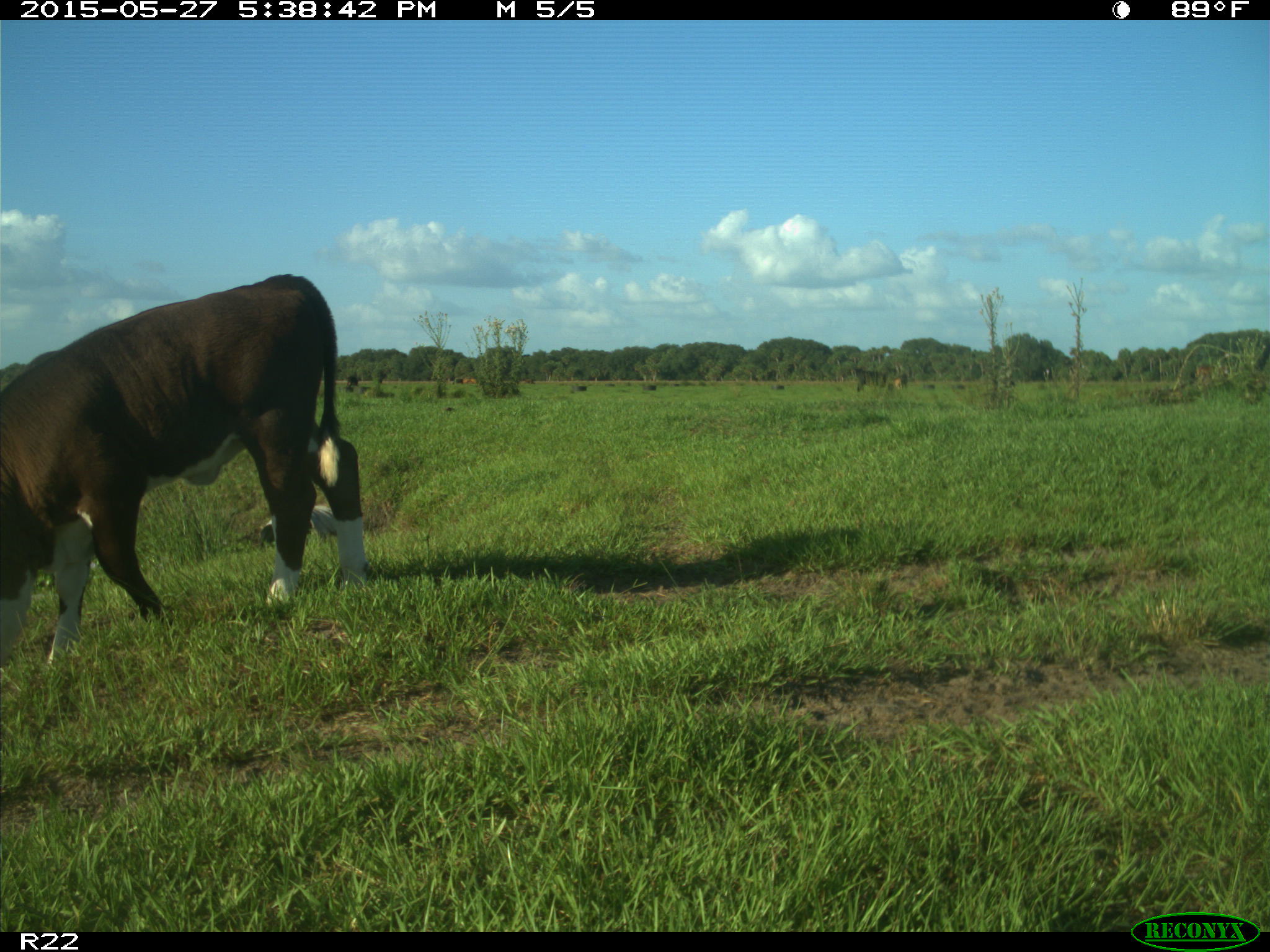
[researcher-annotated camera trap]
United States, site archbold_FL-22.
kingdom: Animalia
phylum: Chordata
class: Mammalia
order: Artiodactyla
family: Bovidae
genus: Bos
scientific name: Bos taurus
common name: domestic cow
Bos taurus (domestic cow).